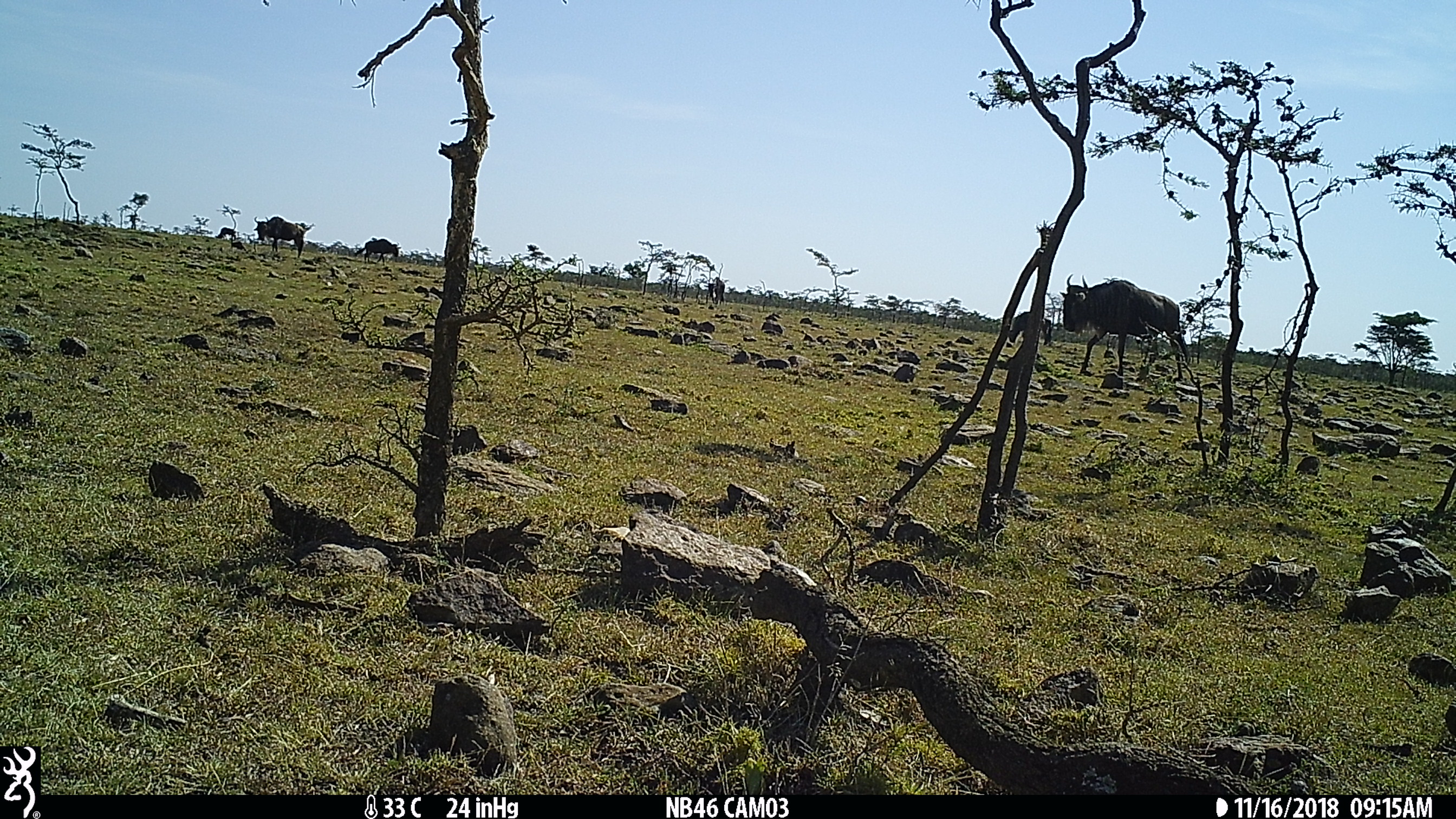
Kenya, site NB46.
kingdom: Animalia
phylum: Chordata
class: Mammalia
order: Artiodactyla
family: Bovidae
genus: Connochaetes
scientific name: Connochaetes taurinus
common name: blue wildebeest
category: wildebeest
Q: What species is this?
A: Wildebeest (blue wildebeest) (Connochaetes taurinus).